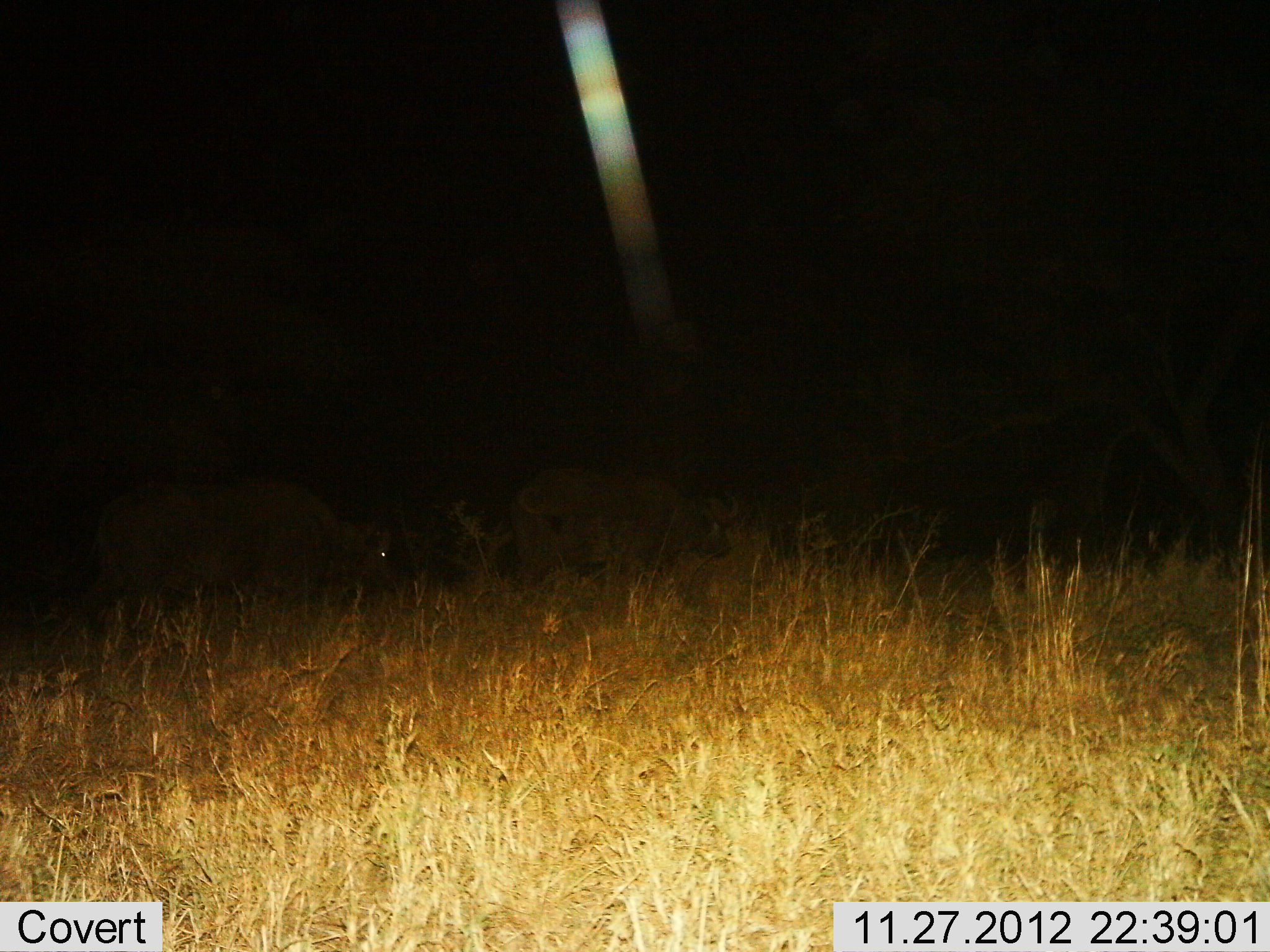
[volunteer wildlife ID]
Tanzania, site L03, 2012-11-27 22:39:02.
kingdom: Animalia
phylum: Chordata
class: Mammalia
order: Artiodactyla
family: Bovidae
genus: Syncerus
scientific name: Syncerus caffer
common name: cape buffalo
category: buffalo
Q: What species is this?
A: Buffalo (cape buffalo) (Syncerus caffer).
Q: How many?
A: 2.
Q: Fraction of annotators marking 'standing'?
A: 20%.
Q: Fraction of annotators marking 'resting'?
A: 10%.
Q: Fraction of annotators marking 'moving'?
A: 70%.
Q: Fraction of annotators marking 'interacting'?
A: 0%.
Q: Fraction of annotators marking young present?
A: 0%.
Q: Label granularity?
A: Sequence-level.